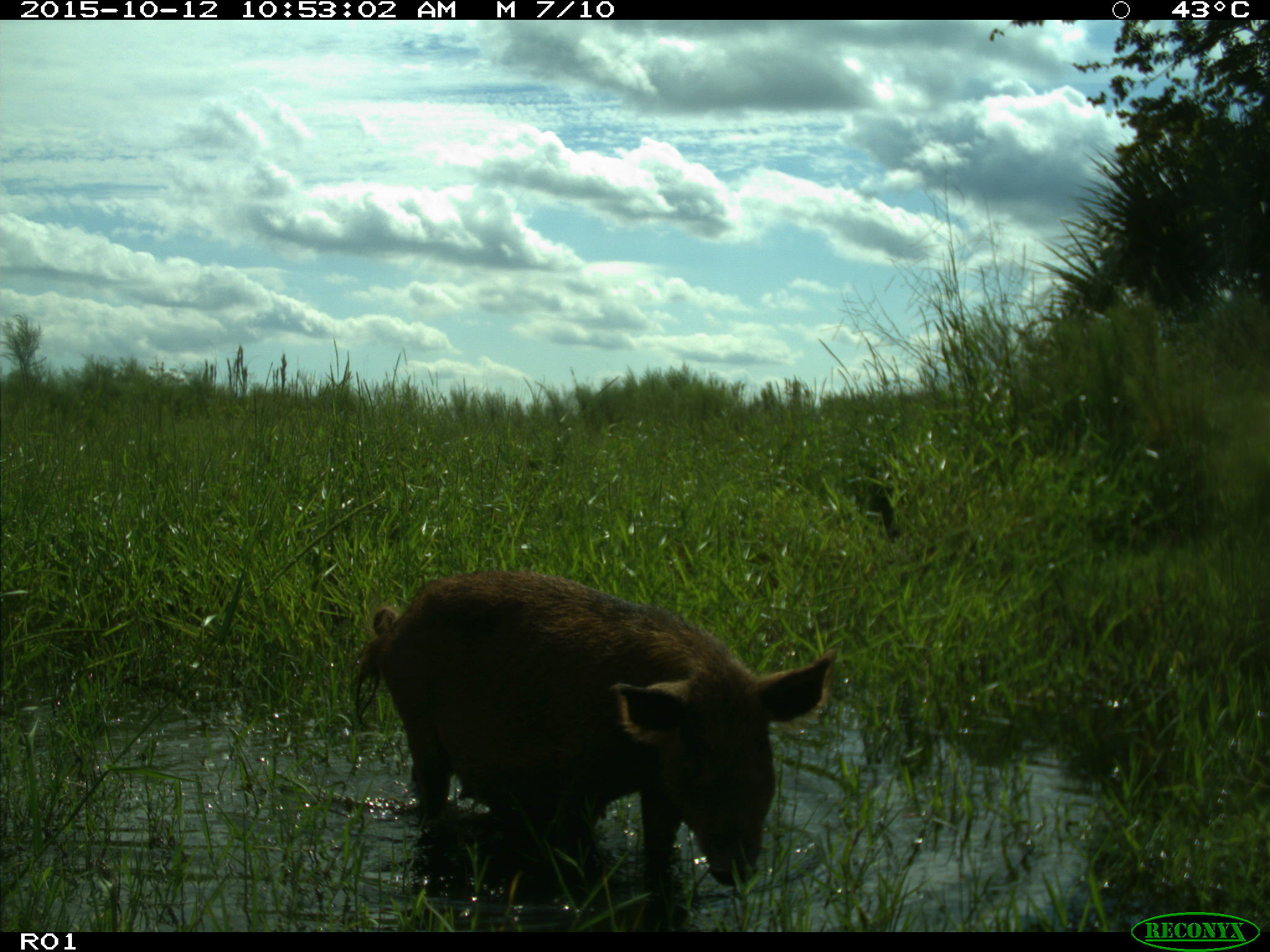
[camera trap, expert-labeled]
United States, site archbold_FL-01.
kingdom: Animalia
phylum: Chordata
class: Mammalia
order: Artiodactyla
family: Suidae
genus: Sus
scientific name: Sus scrofa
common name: wild boar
Sus scrofa (wild boar).